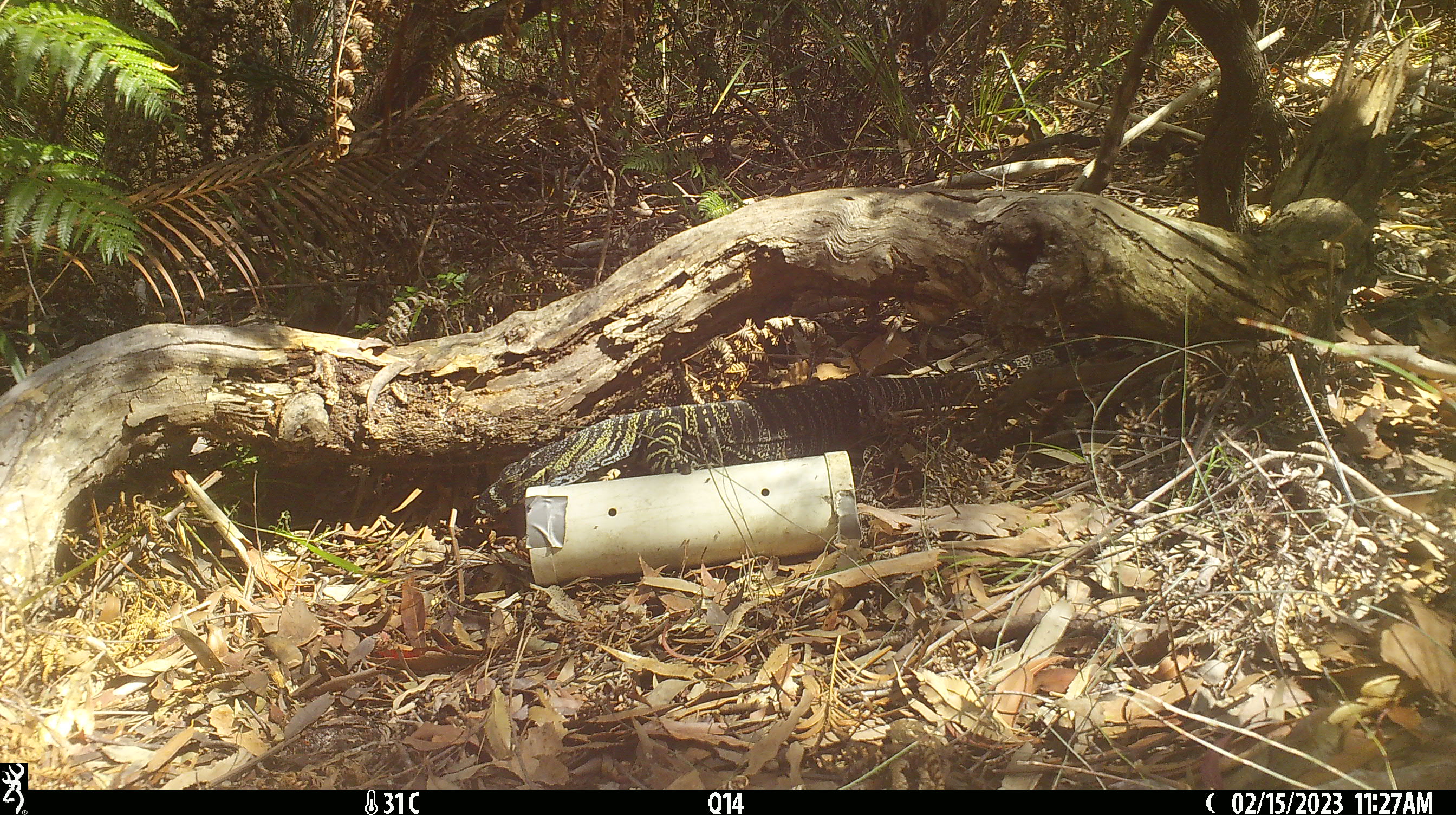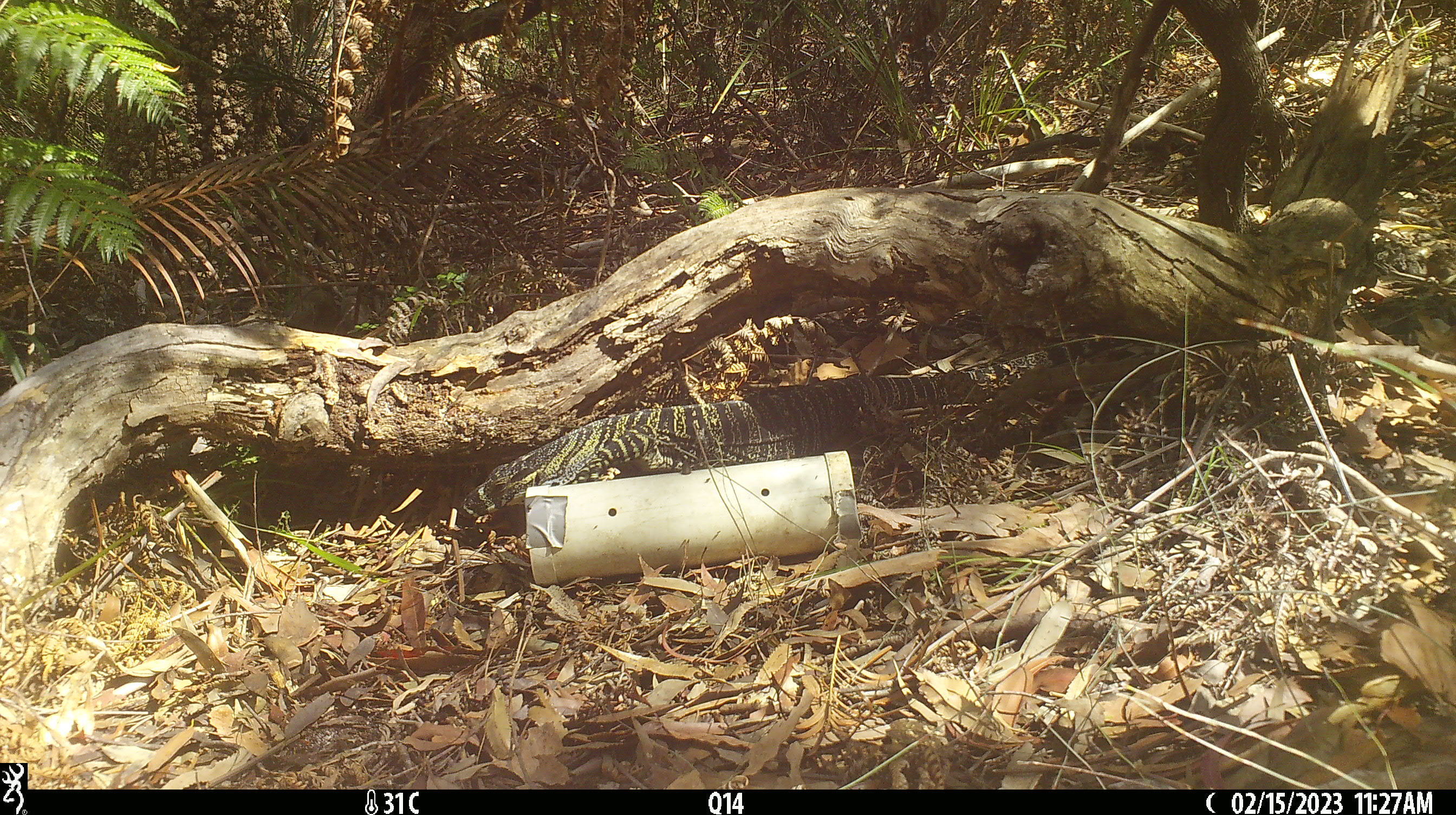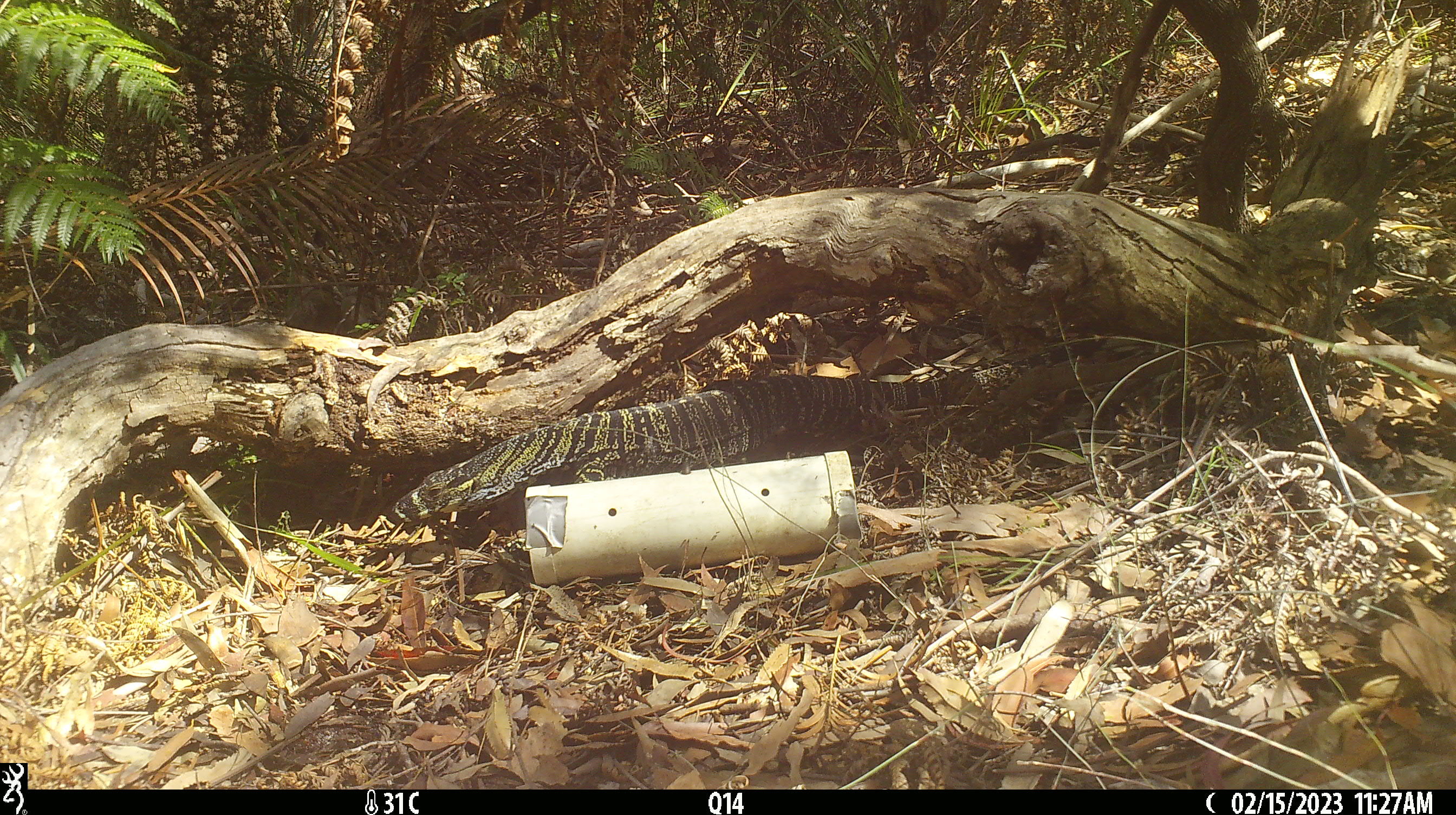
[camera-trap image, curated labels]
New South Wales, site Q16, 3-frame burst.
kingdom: Animalia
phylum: Chordata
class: Reptilia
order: Squamata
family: Varanidae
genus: Varanus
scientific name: Varanus varius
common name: lace monitor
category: goanna